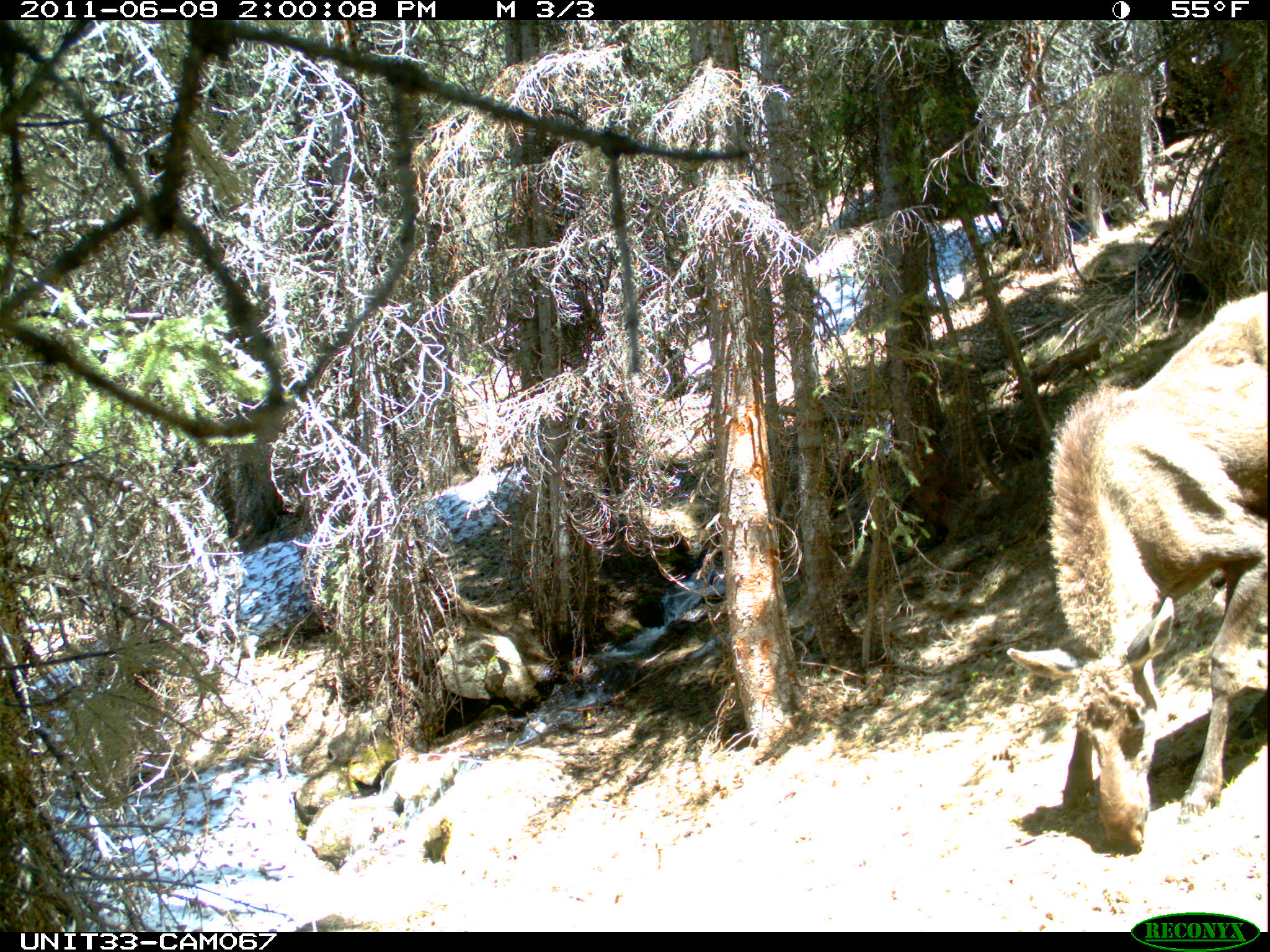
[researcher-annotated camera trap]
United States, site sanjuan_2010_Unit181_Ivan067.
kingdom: Animalia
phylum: Chordata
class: Mammalia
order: Artiodactyla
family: Cervidae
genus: Alces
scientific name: Alces alces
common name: moose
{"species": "Alces alces (moose)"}